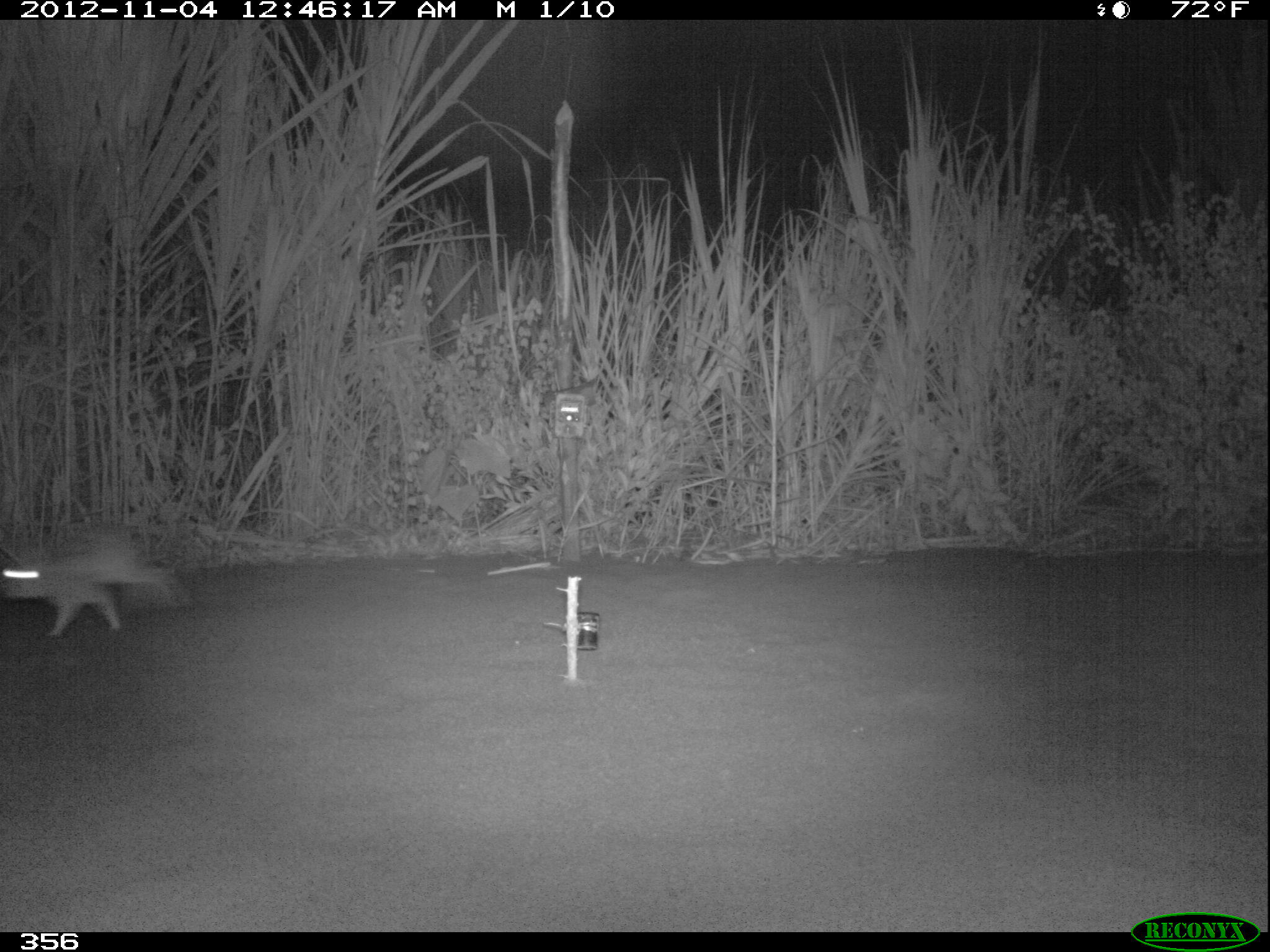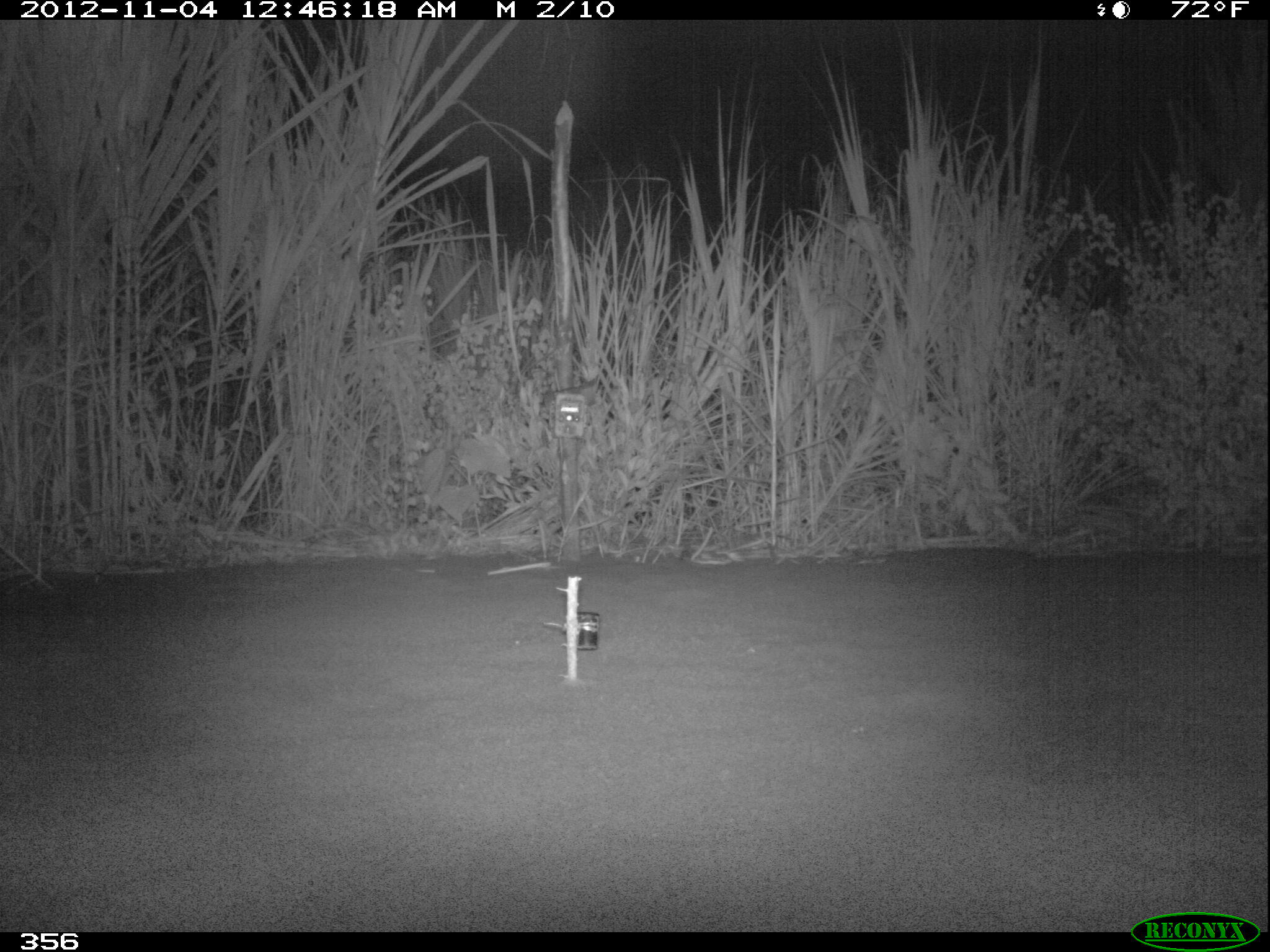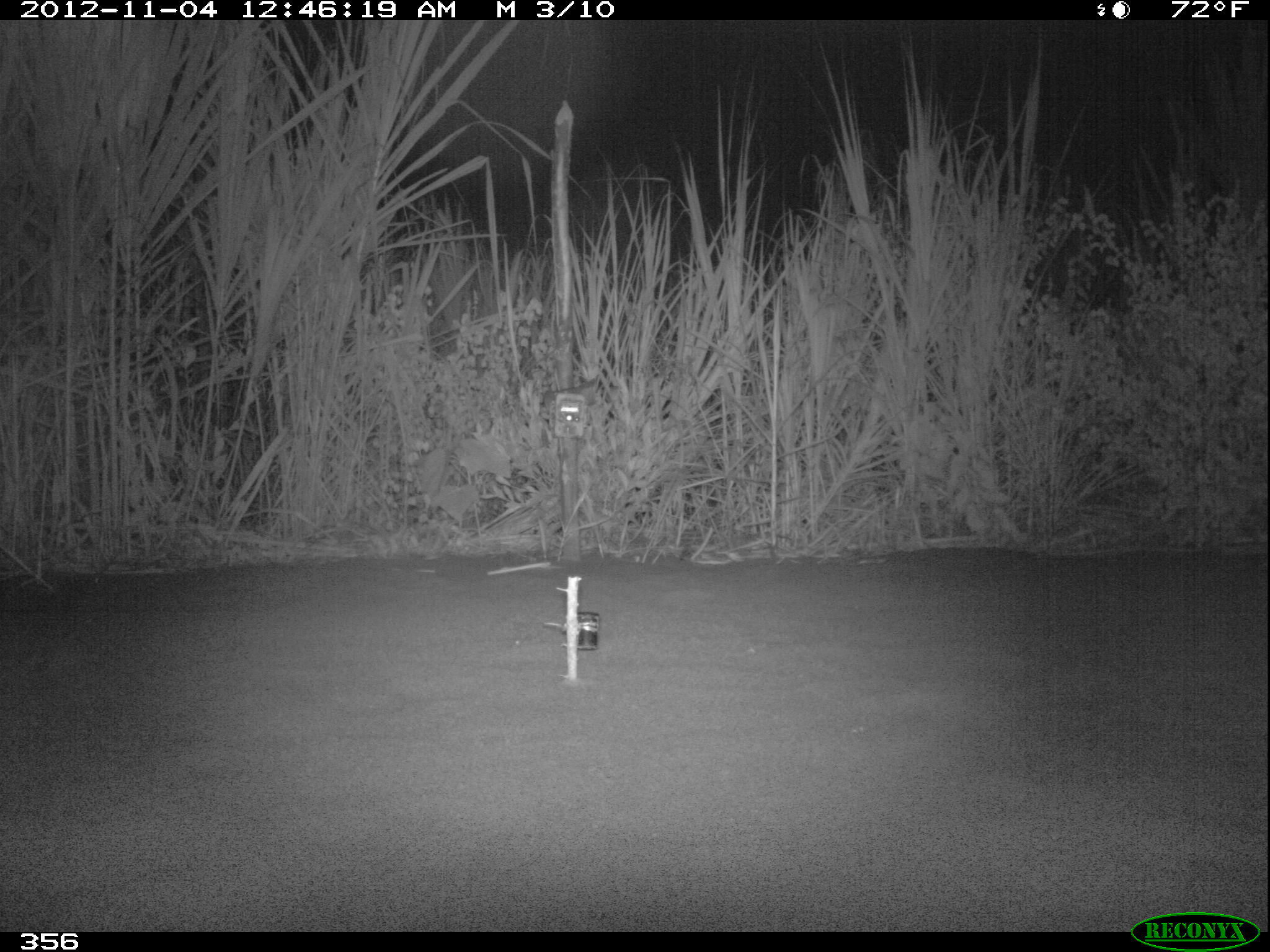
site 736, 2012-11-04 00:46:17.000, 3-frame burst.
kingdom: Animalia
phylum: Chordata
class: Mammalia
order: Lagomorpha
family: Leporidae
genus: Sylvilagus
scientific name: Sylvilagus brasiliensis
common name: tapeti